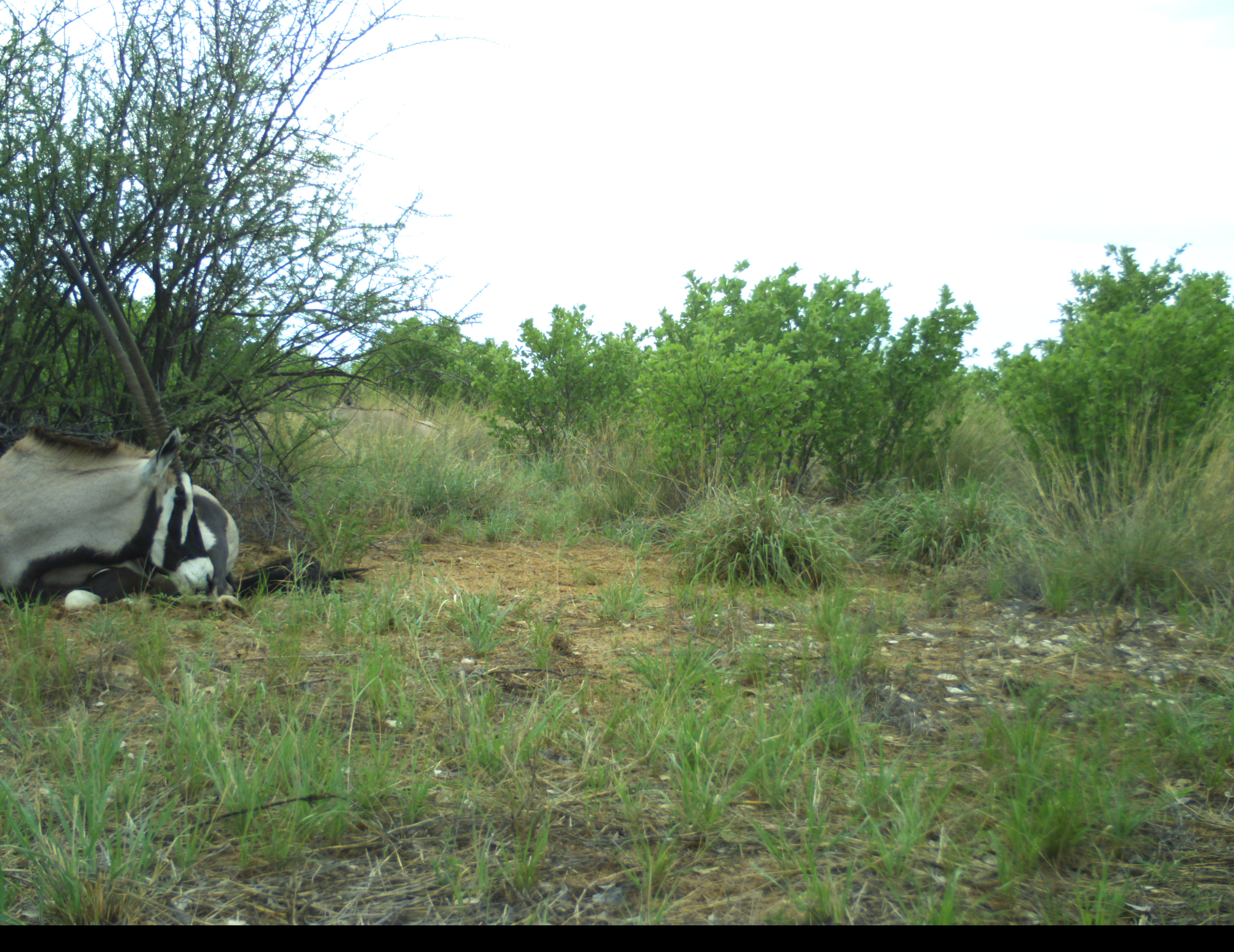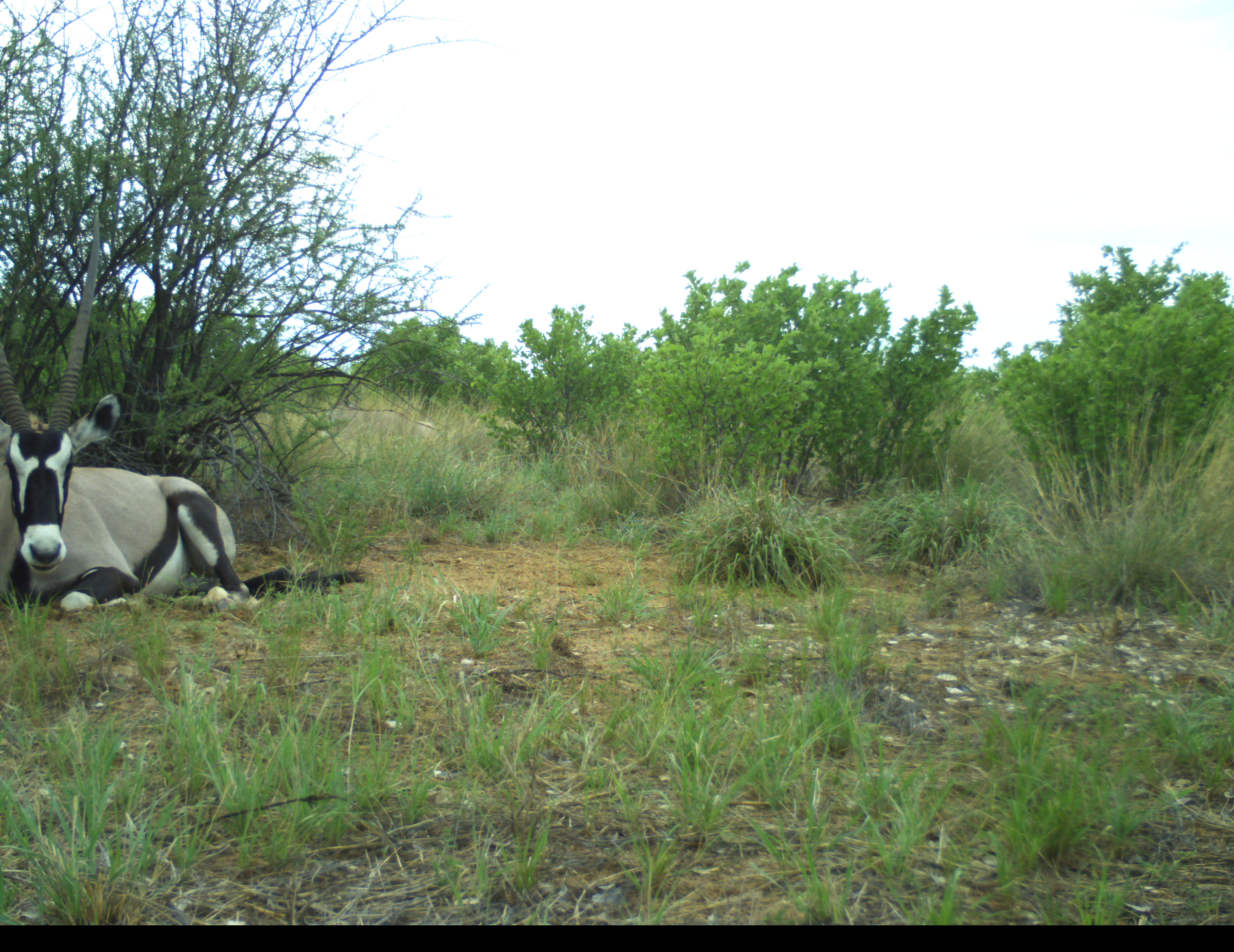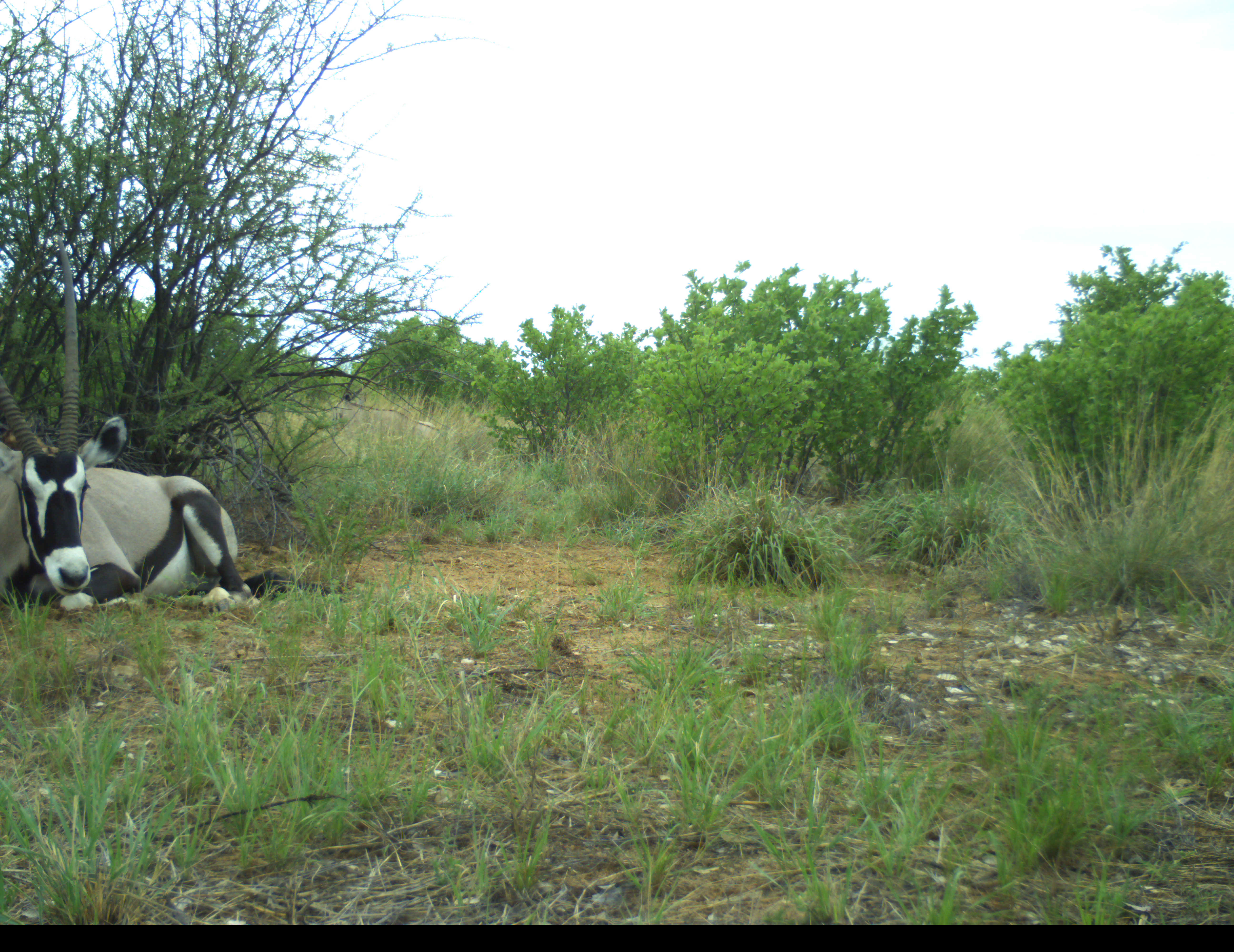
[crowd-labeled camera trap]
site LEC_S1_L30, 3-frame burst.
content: unidentified animal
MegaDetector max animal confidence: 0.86